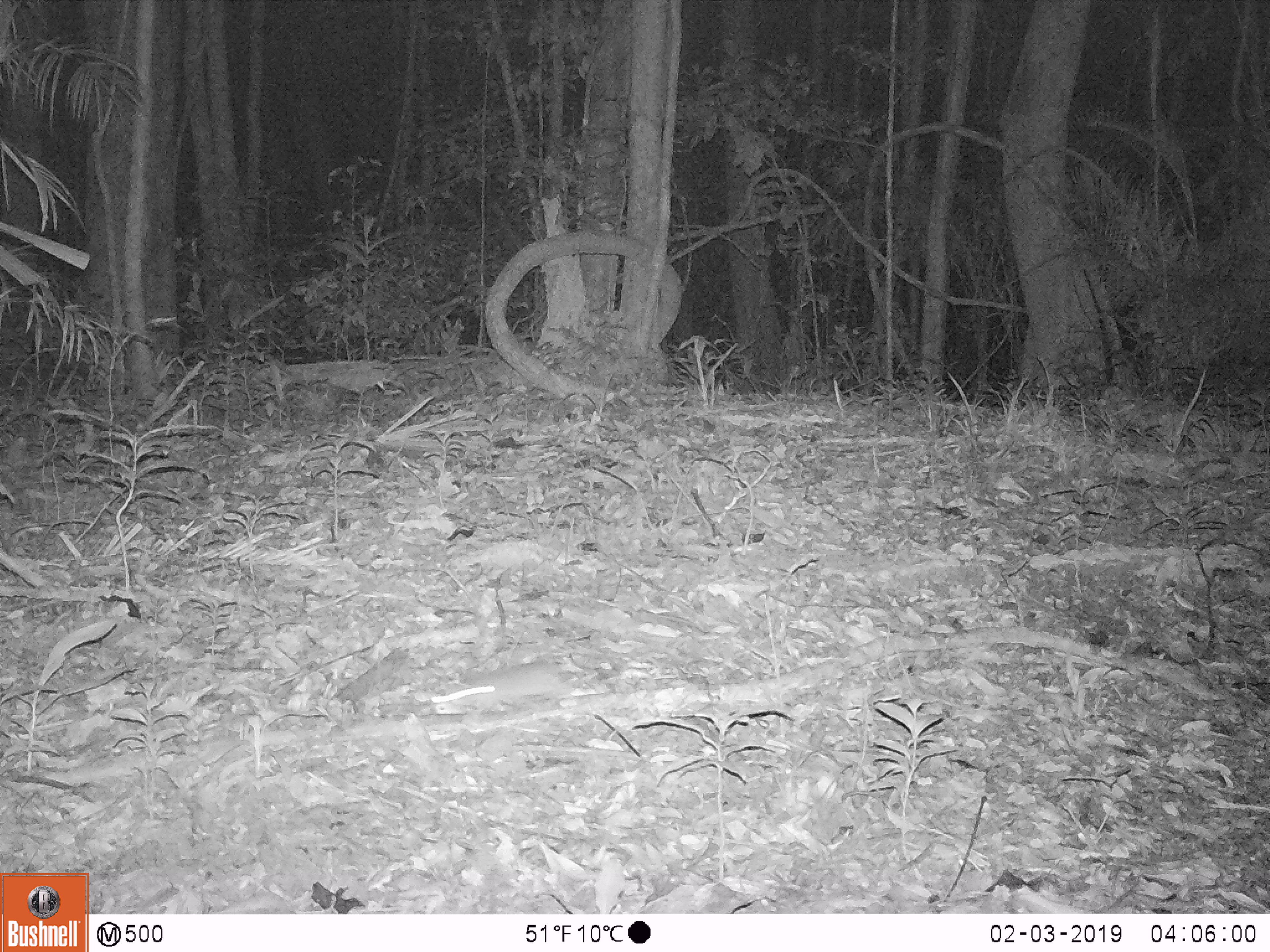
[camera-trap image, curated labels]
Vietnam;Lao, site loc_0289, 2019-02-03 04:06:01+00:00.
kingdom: Animalia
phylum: Chordata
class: Mammalia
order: Rodentia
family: Muridae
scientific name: Muridae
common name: old-world mice and rats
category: unidentified murid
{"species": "unidentified murid (old-world mice and rats) (Muridae)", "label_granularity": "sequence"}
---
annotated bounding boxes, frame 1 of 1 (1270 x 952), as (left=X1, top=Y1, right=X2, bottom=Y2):
unidentified murid: (left=431, top=660, right=577, bottom=715)